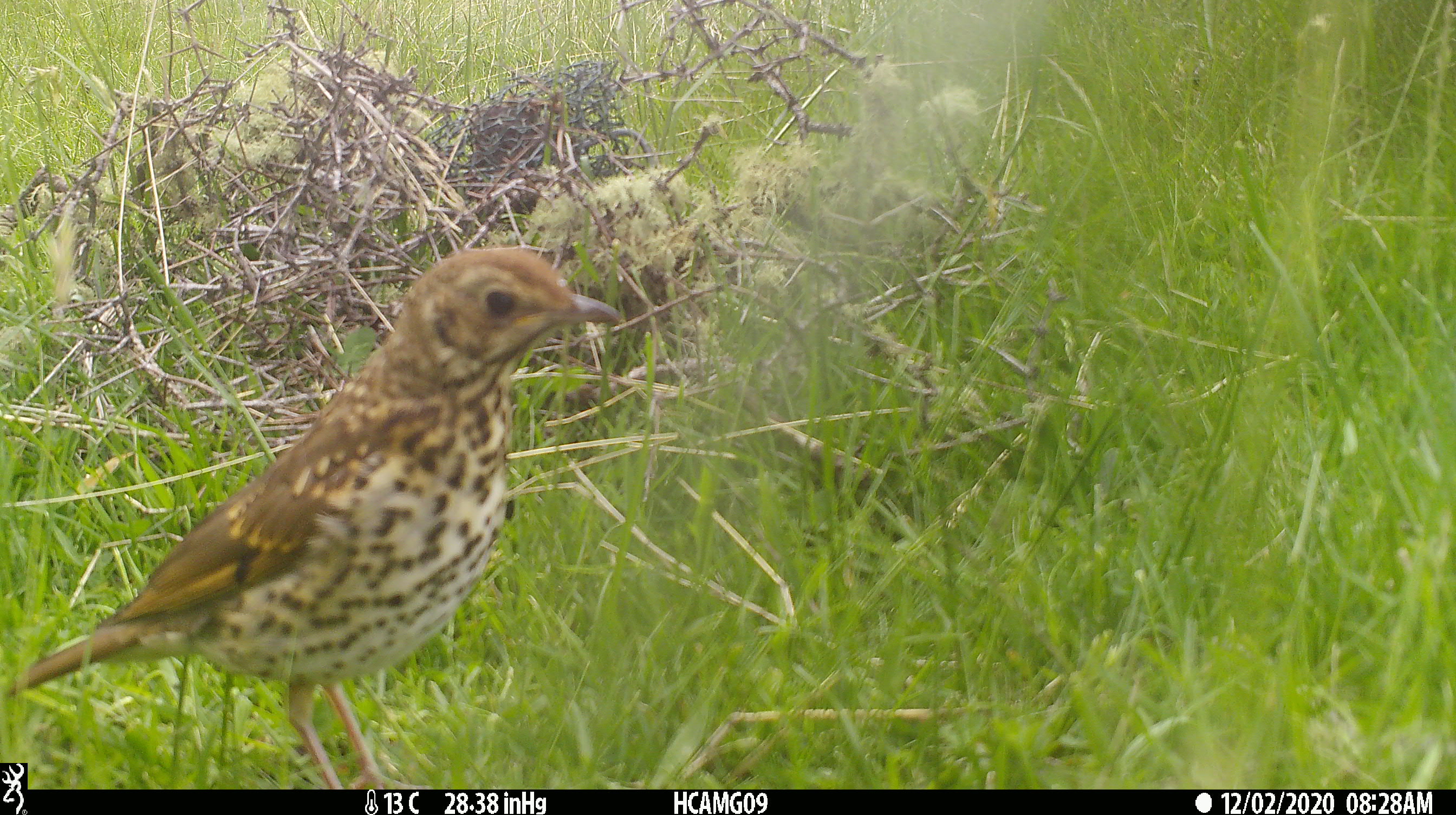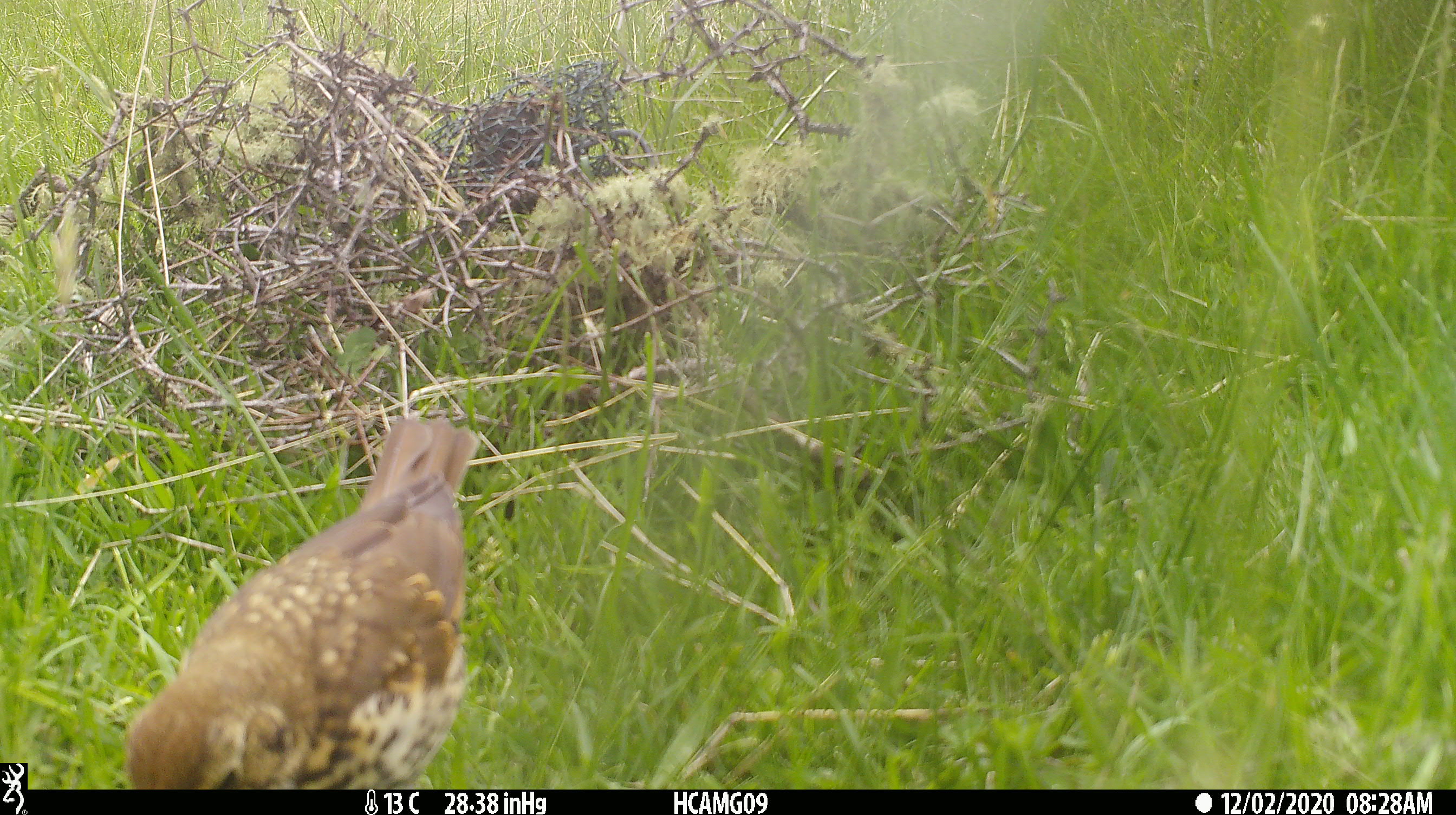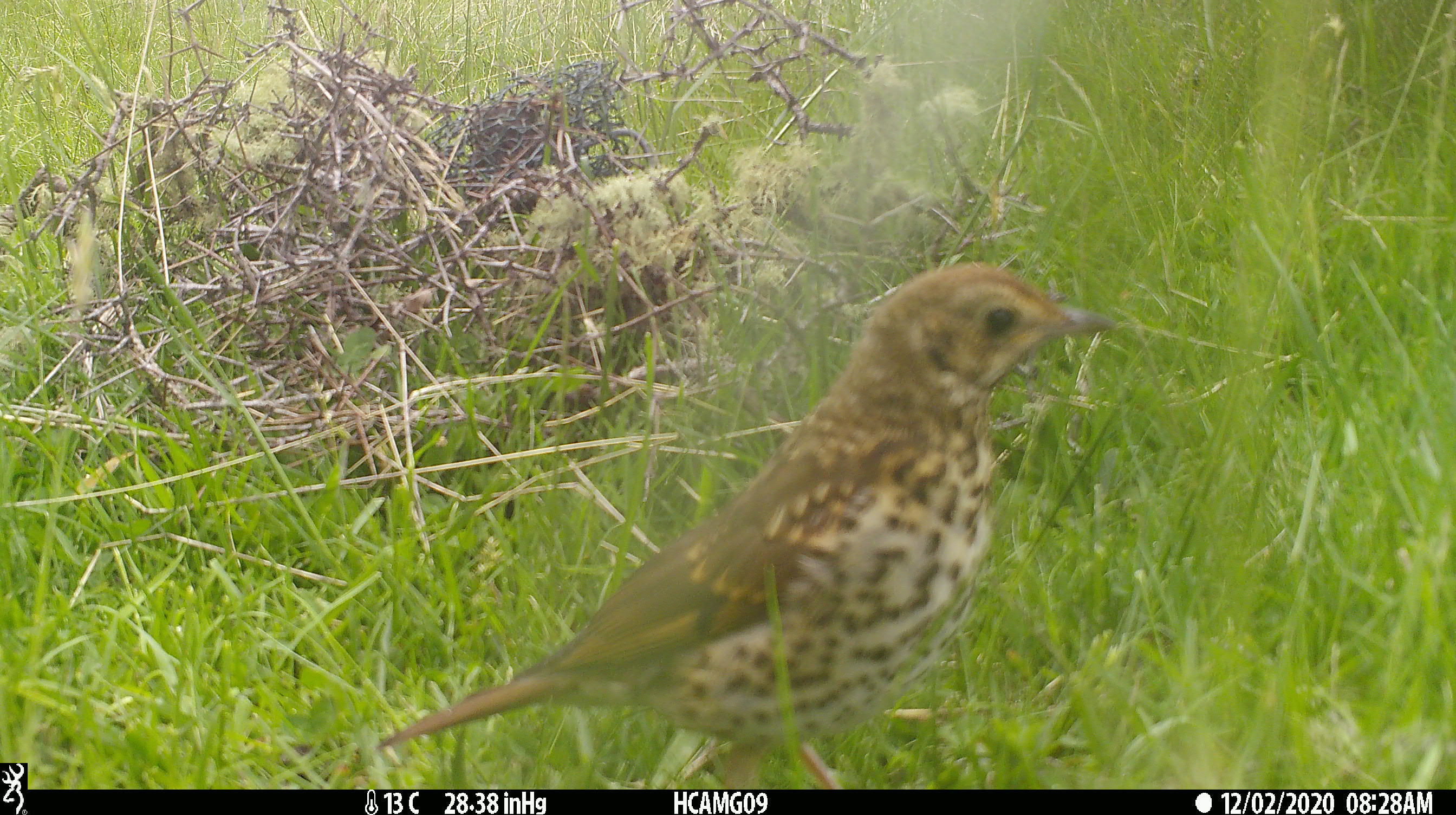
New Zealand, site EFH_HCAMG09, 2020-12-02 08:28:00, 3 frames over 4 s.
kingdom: Animalia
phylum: Chordata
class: Aves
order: Passeriformes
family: Turdidae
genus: Turdus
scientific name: Turdus philomelos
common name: song thrush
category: thrush